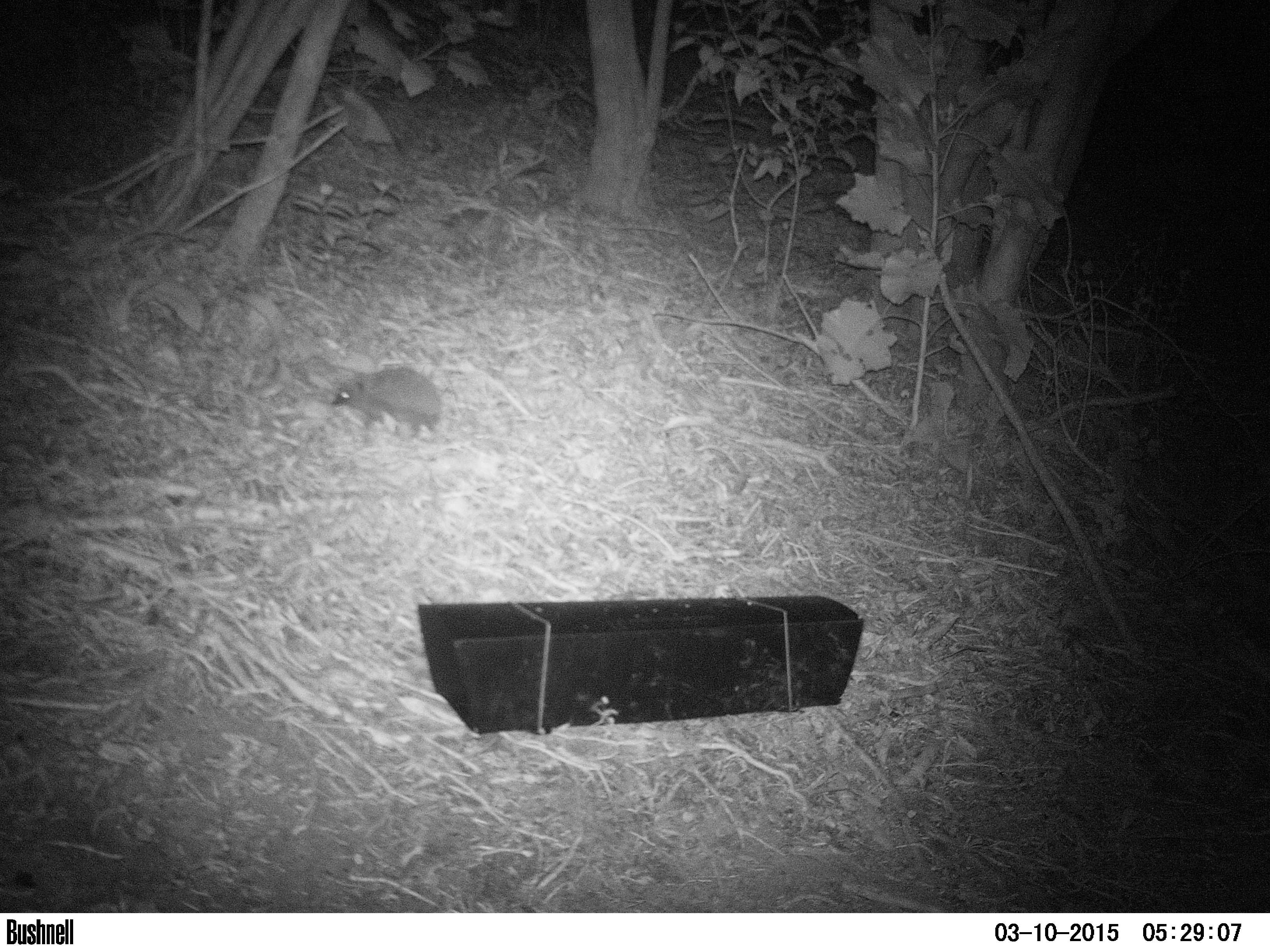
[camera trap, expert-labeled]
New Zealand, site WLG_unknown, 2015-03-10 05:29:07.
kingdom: Animalia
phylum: Chordata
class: Mammalia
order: Eulipotyphla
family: Erinaceidae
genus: Erinaceus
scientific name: Erinaceus europaeus europaeus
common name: european hedgehog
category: hedgehog